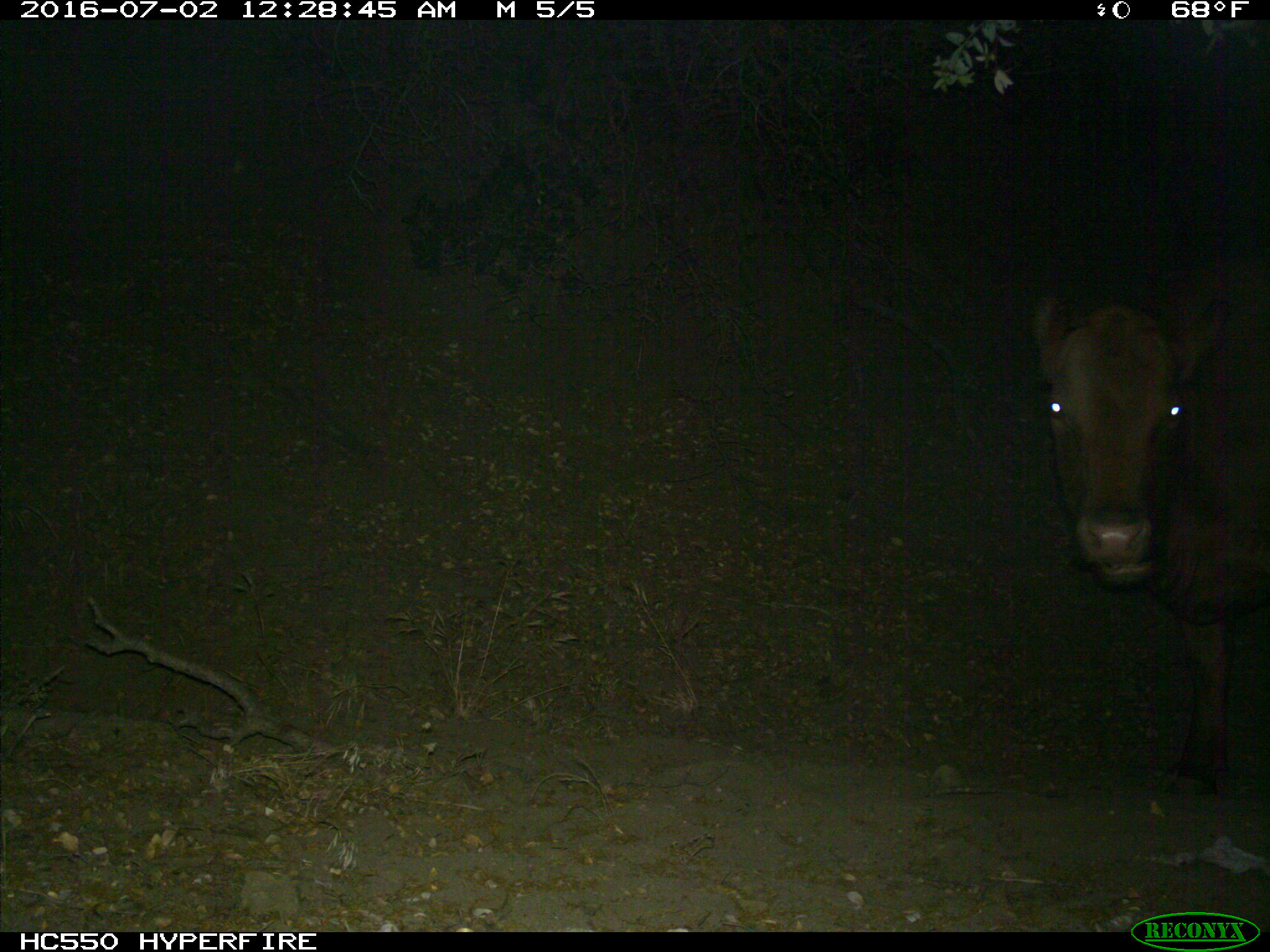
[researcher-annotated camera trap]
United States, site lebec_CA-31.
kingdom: Animalia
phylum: Chordata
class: Mammalia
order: Artiodactyla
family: Bovidae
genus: Bos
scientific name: Bos taurus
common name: domestic cow